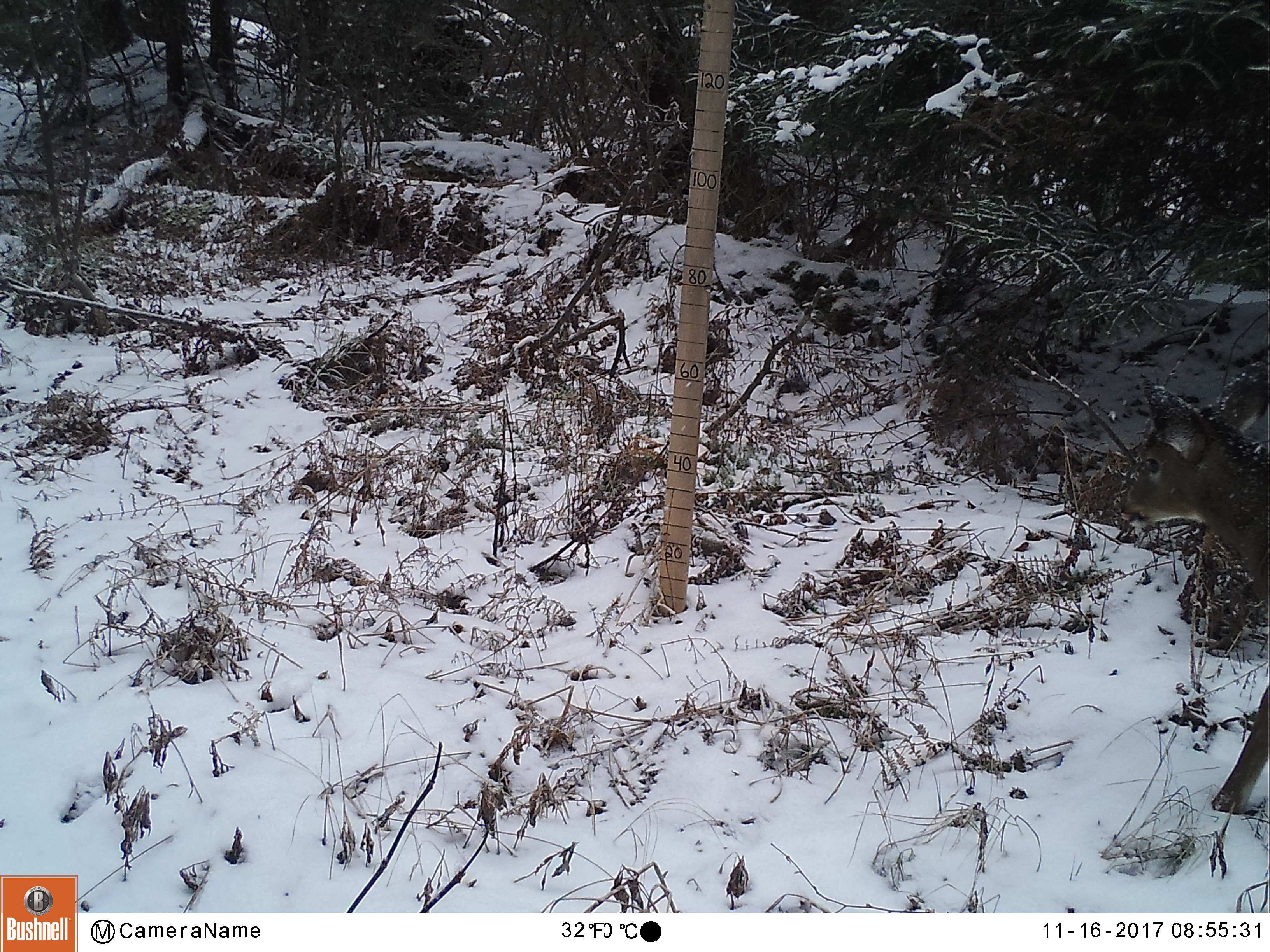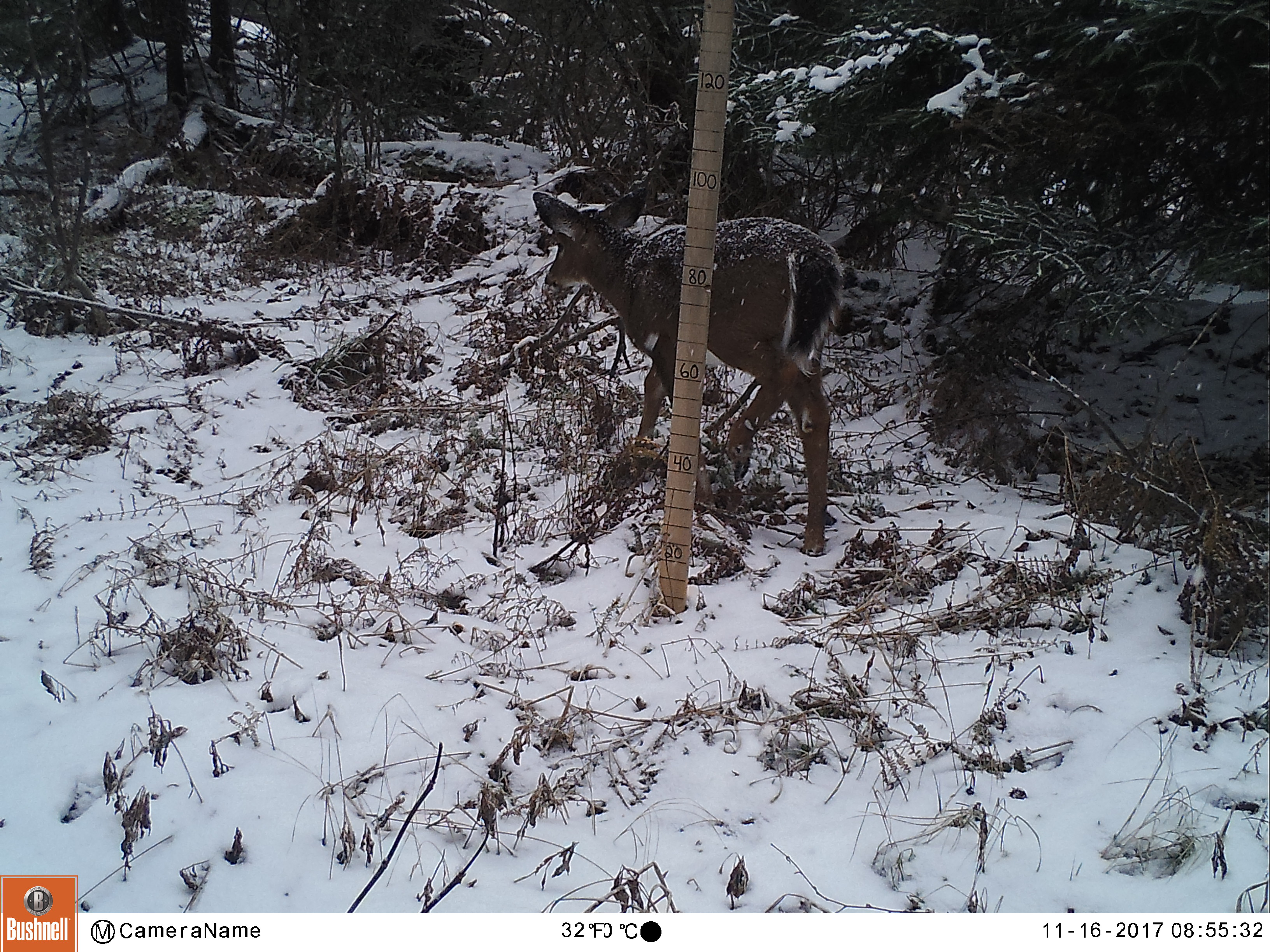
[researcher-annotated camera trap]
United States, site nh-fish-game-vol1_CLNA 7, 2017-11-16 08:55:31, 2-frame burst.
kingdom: Animalia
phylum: Chordata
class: Mammalia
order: Artiodactyla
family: Cervidae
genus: Odocoileus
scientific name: Odocoileus virginianus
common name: white-tailed deer